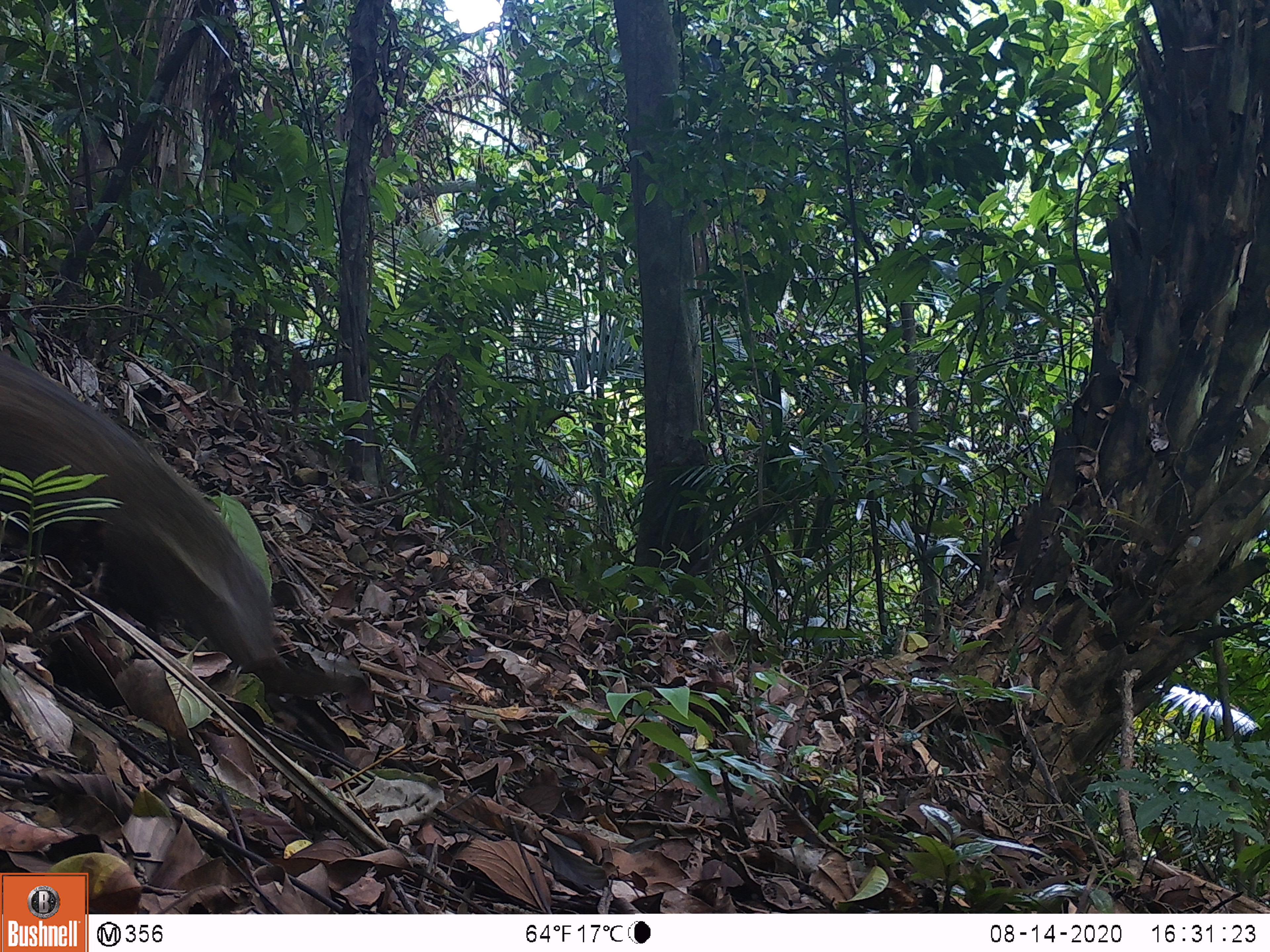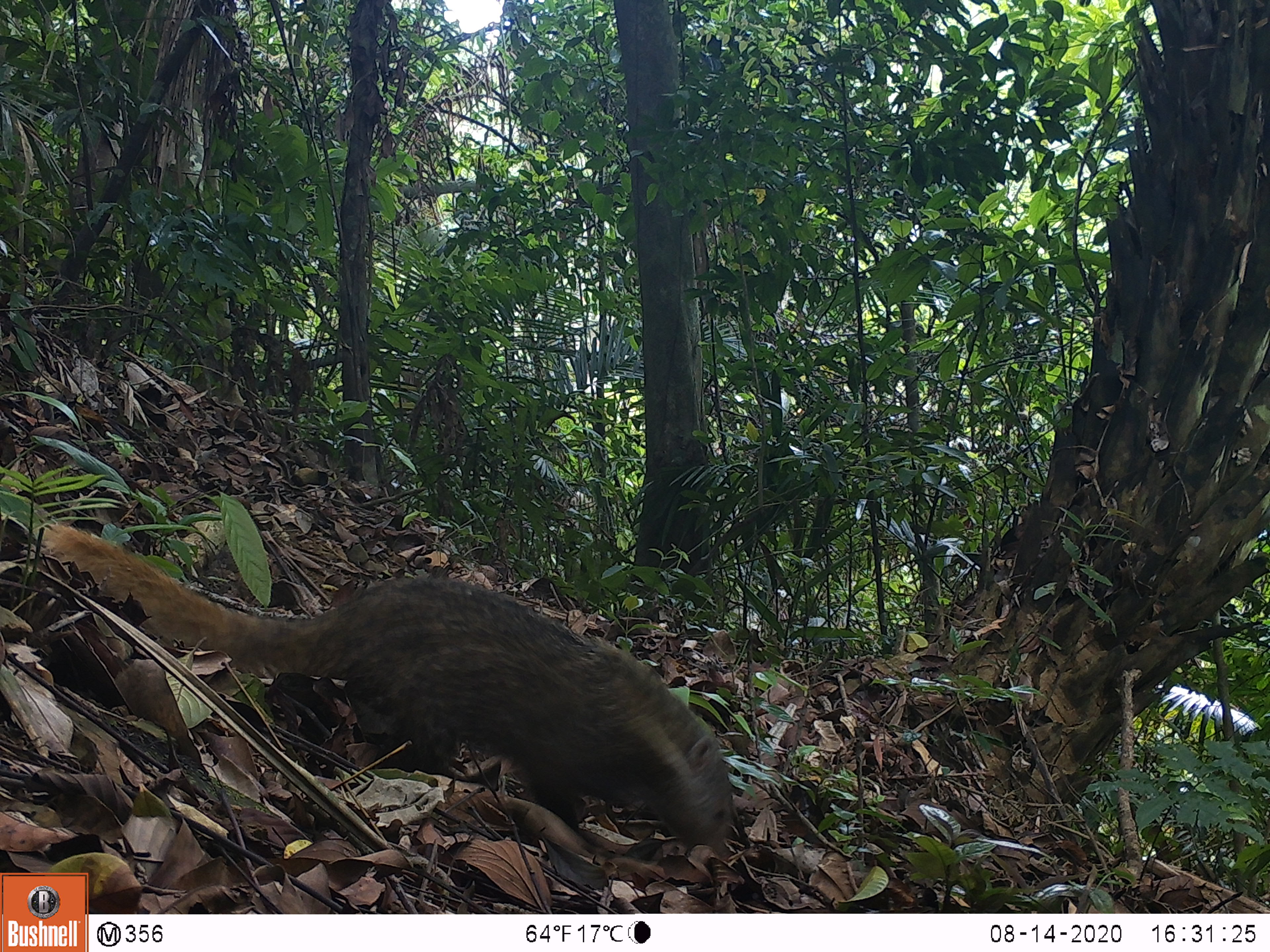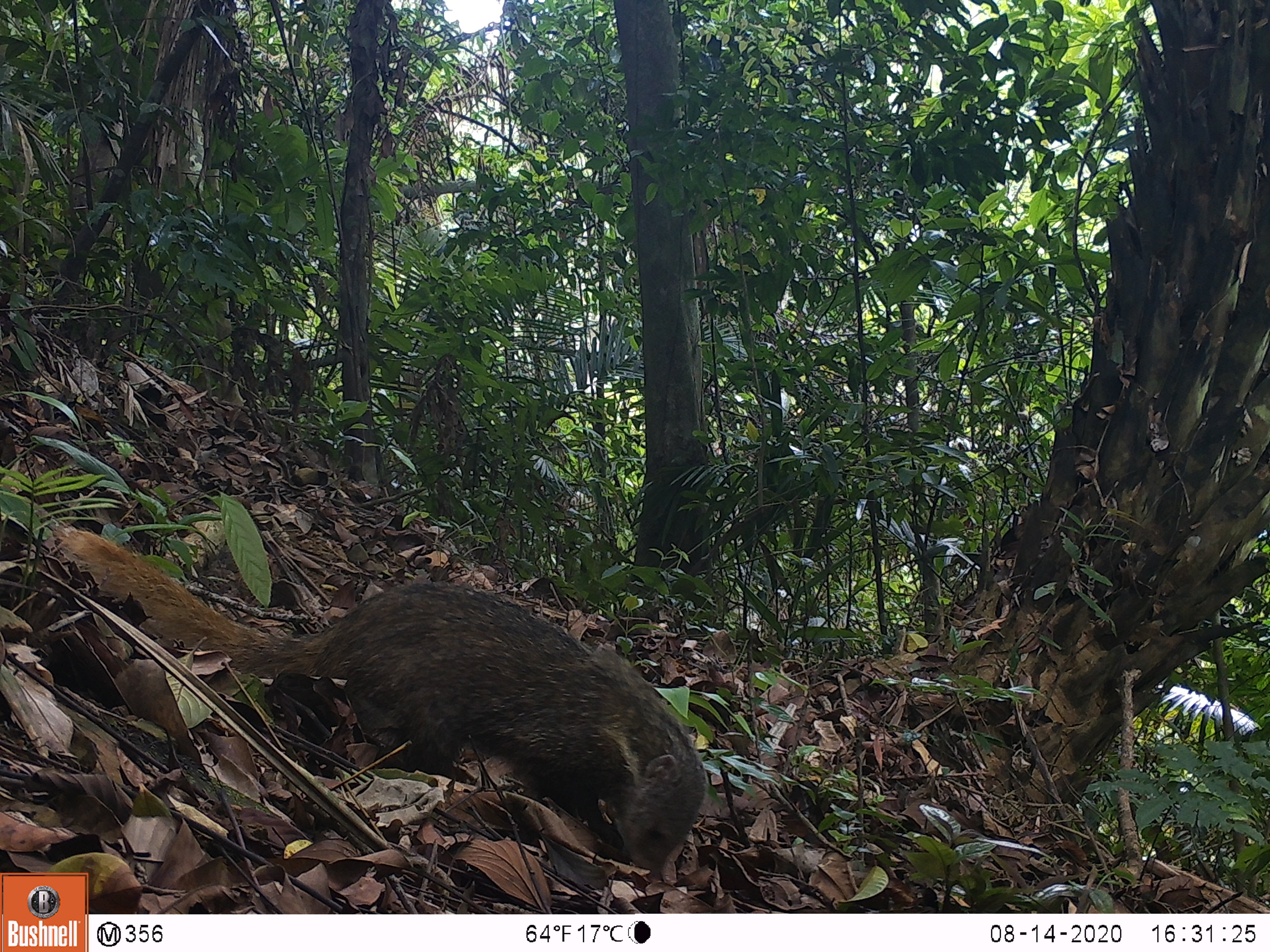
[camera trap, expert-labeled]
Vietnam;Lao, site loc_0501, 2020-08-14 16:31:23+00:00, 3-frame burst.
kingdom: Animalia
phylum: Chordata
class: Mammalia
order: Carnivora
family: Herpestidae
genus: Urva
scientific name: Urva urva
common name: crab-eating mongoose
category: crab eating mongoose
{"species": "crab eating mongoose (crab-eating mongoose) (Urva urva)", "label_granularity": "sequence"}